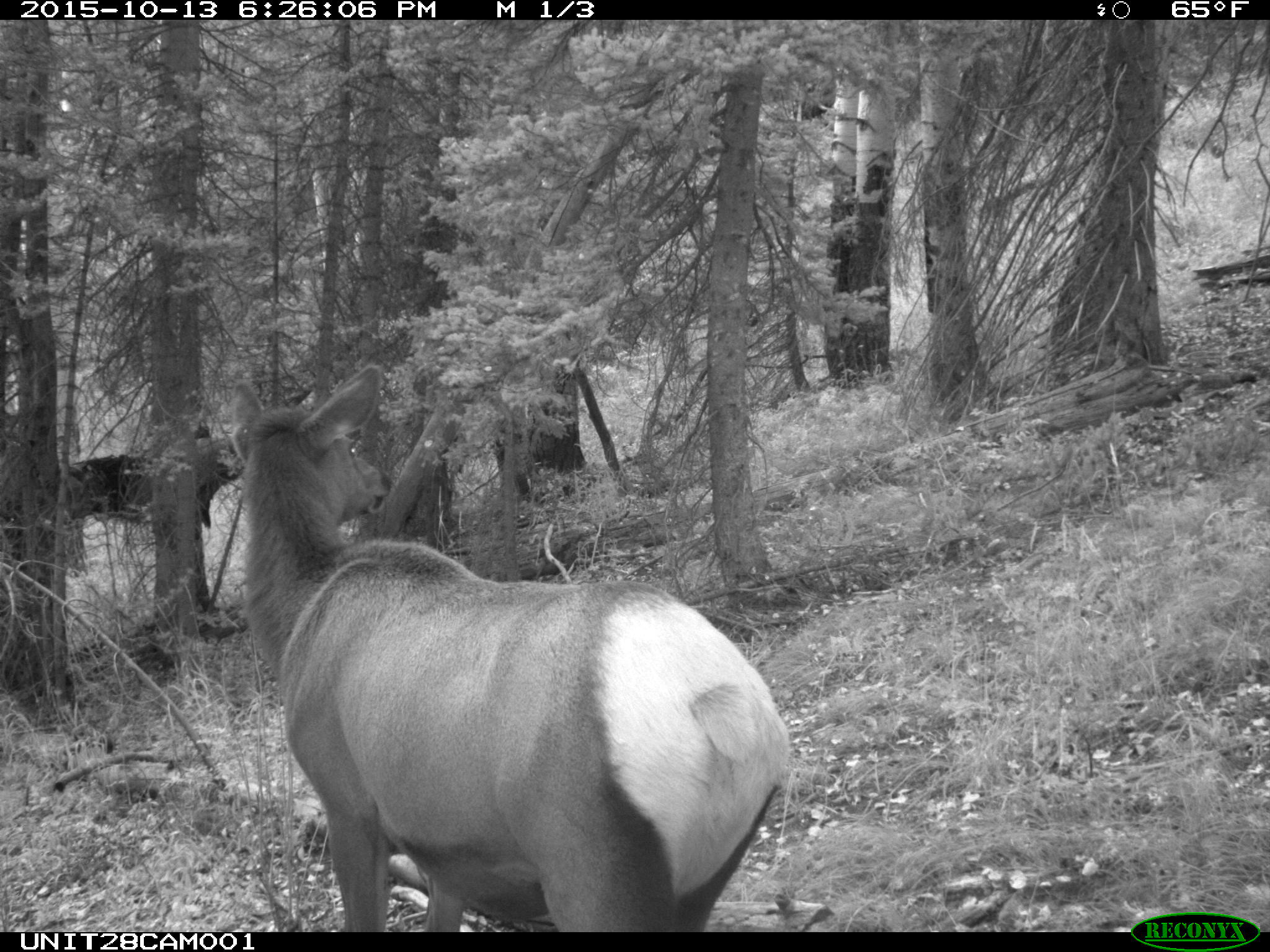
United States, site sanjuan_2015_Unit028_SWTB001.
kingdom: Animalia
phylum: Chordata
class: Mammalia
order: Artiodactyla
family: Cervidae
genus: Cervus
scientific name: Cervus elaphus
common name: red deer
Cervus elaphus (red deer).